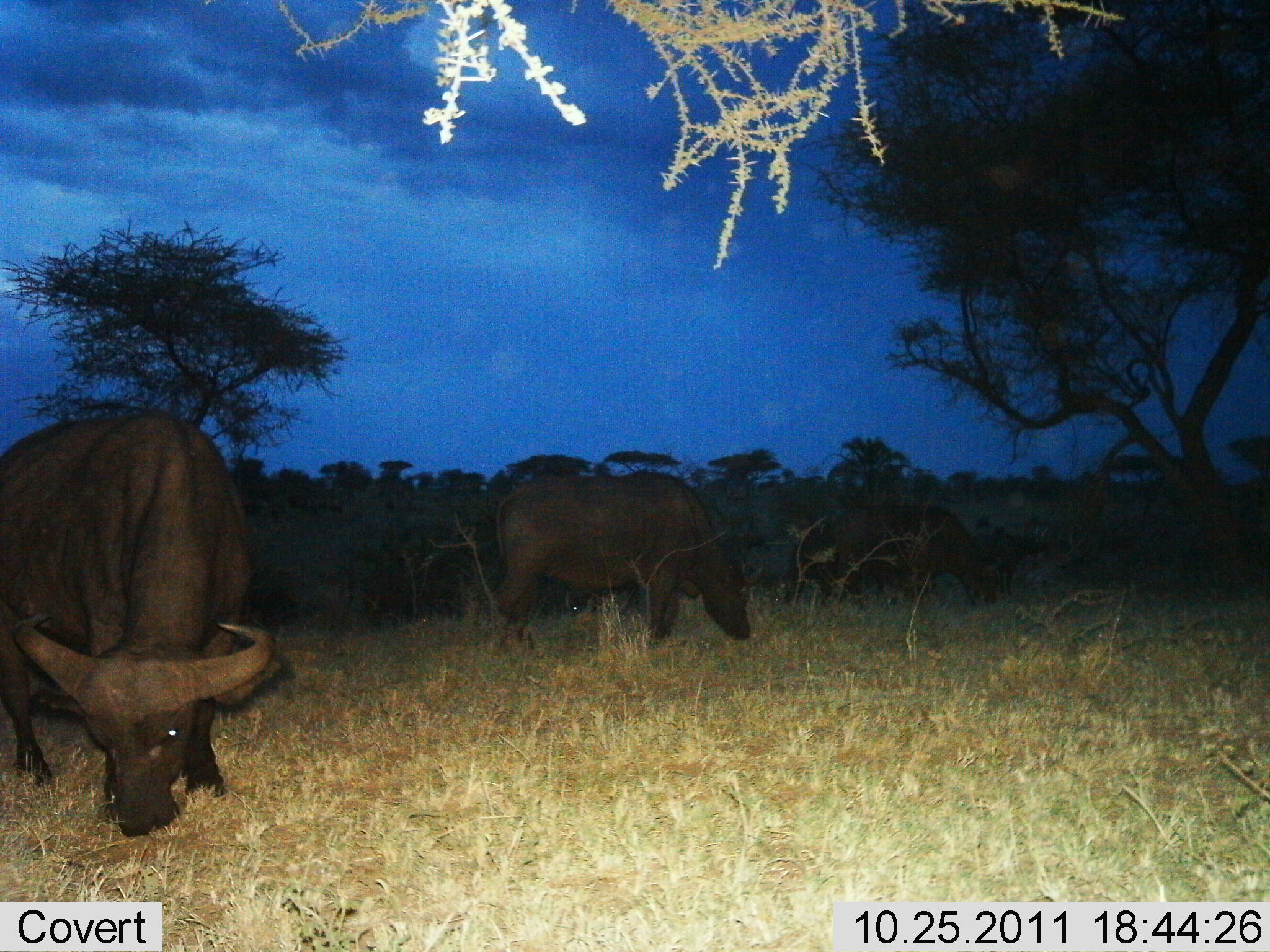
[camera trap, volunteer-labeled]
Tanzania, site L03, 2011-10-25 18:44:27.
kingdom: Animalia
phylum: Chordata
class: Mammalia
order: Artiodactyla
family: Bovidae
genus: Syncerus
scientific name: Syncerus caffer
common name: cape buffalo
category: buffalo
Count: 3.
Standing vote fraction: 38%.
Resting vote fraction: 0%.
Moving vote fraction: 8%.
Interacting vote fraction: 0%.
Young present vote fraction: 0%.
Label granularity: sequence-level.